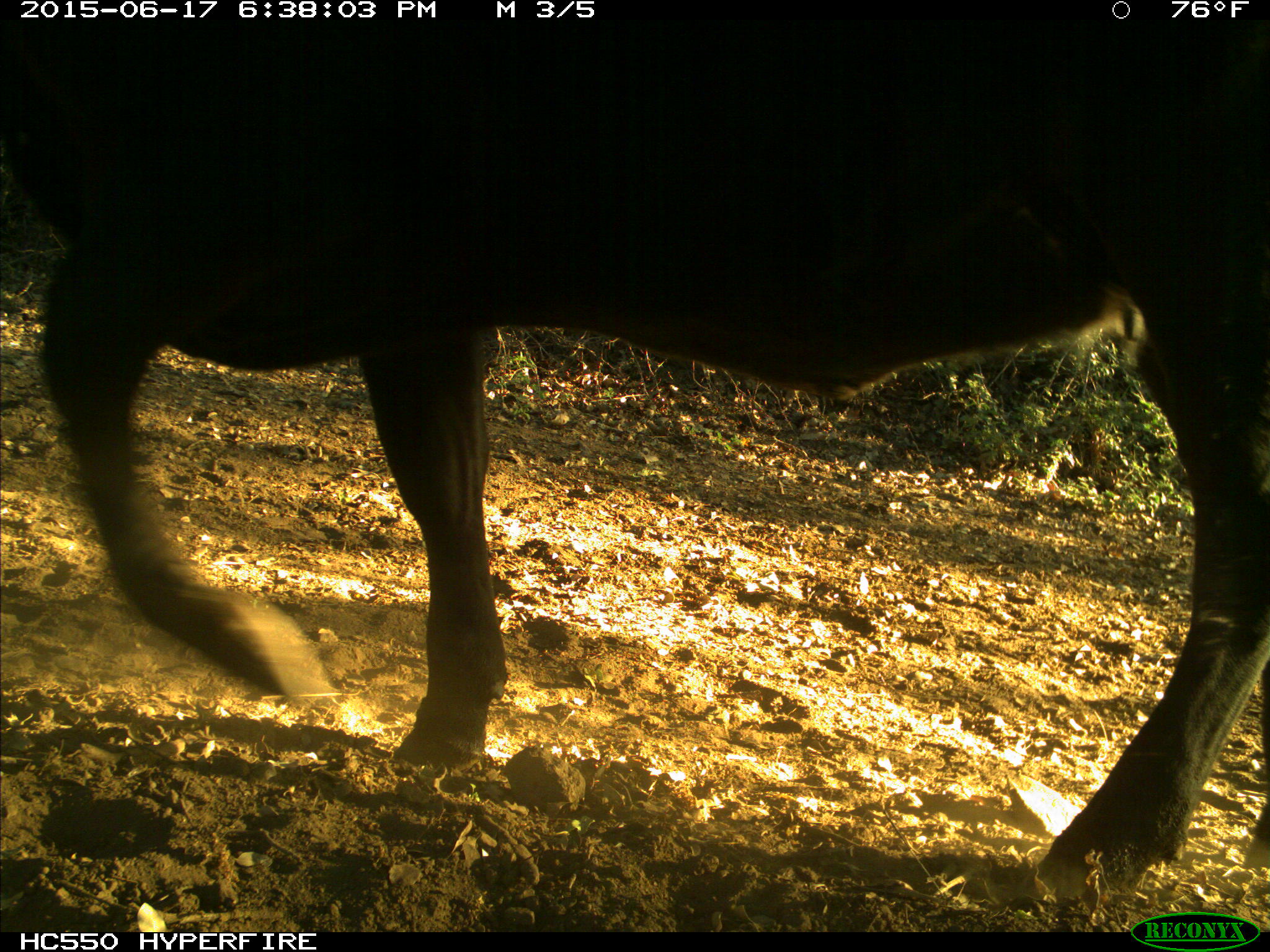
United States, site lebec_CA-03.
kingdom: Animalia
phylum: Chordata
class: Mammalia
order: Artiodactyla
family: Bovidae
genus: Bos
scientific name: Bos taurus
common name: domestic cow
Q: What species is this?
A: Bos taurus (domestic cow).